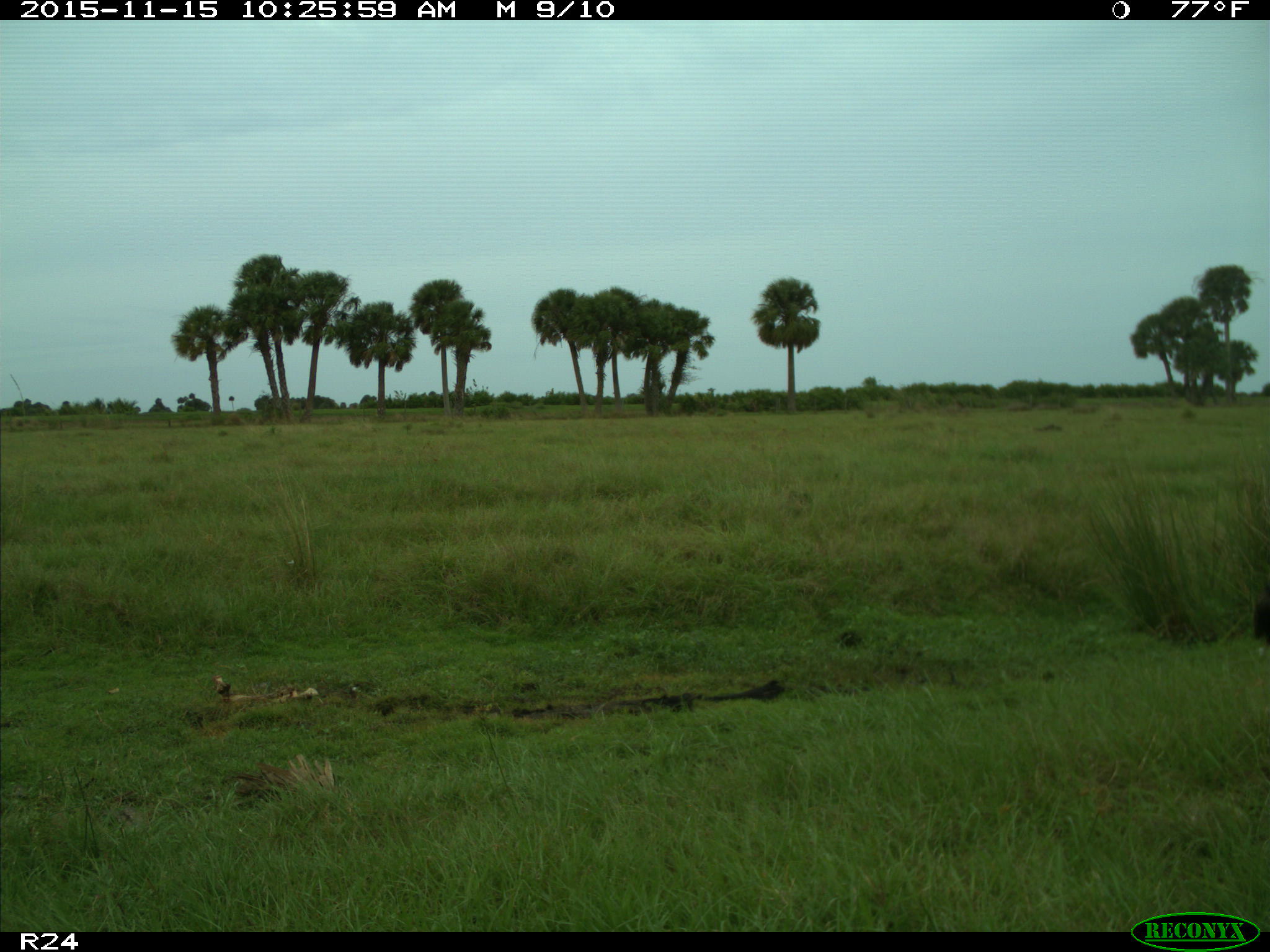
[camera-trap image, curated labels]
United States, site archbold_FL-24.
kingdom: Animalia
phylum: Chordata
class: Aves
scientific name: Aves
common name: birds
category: unidentified bird